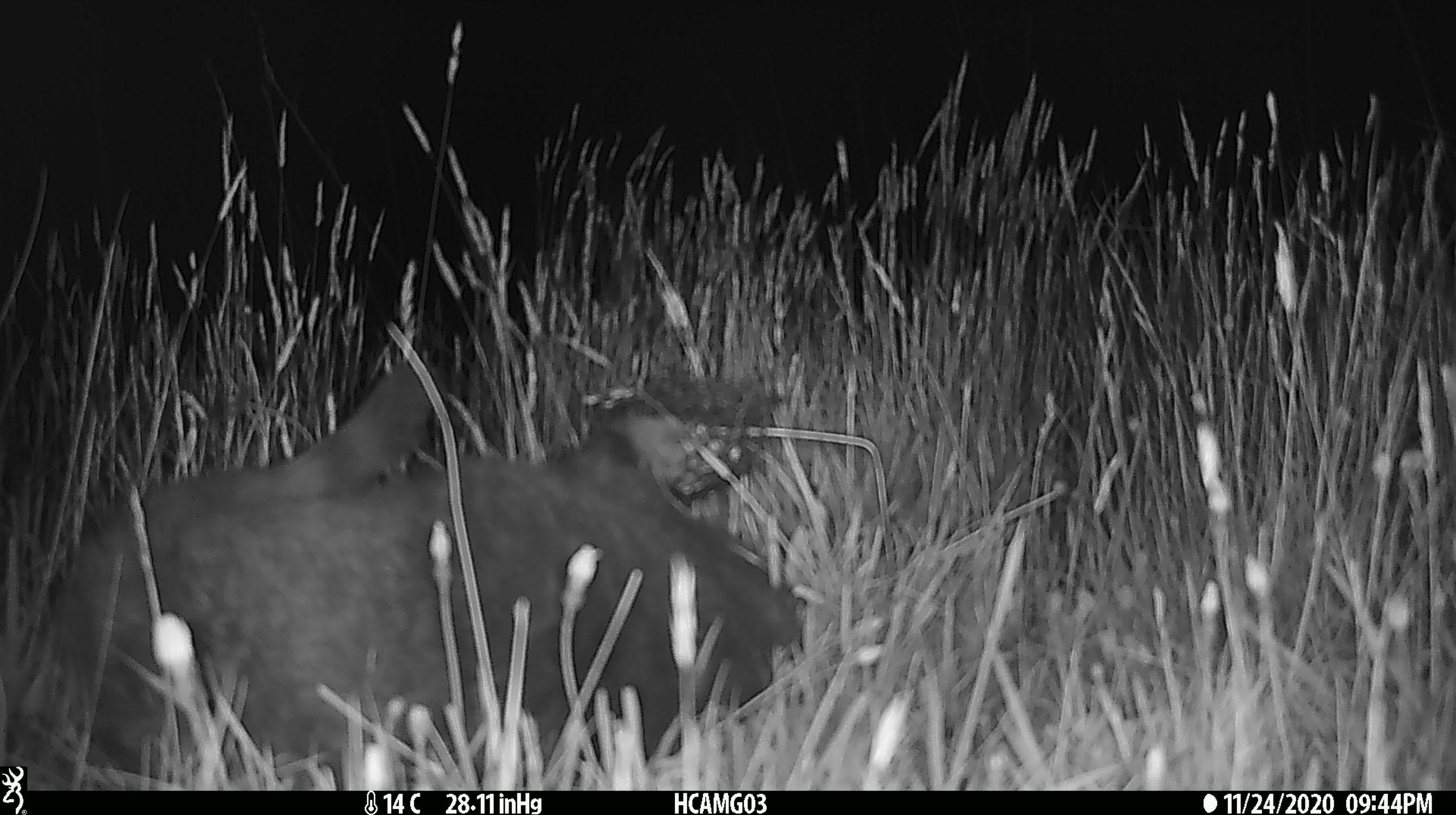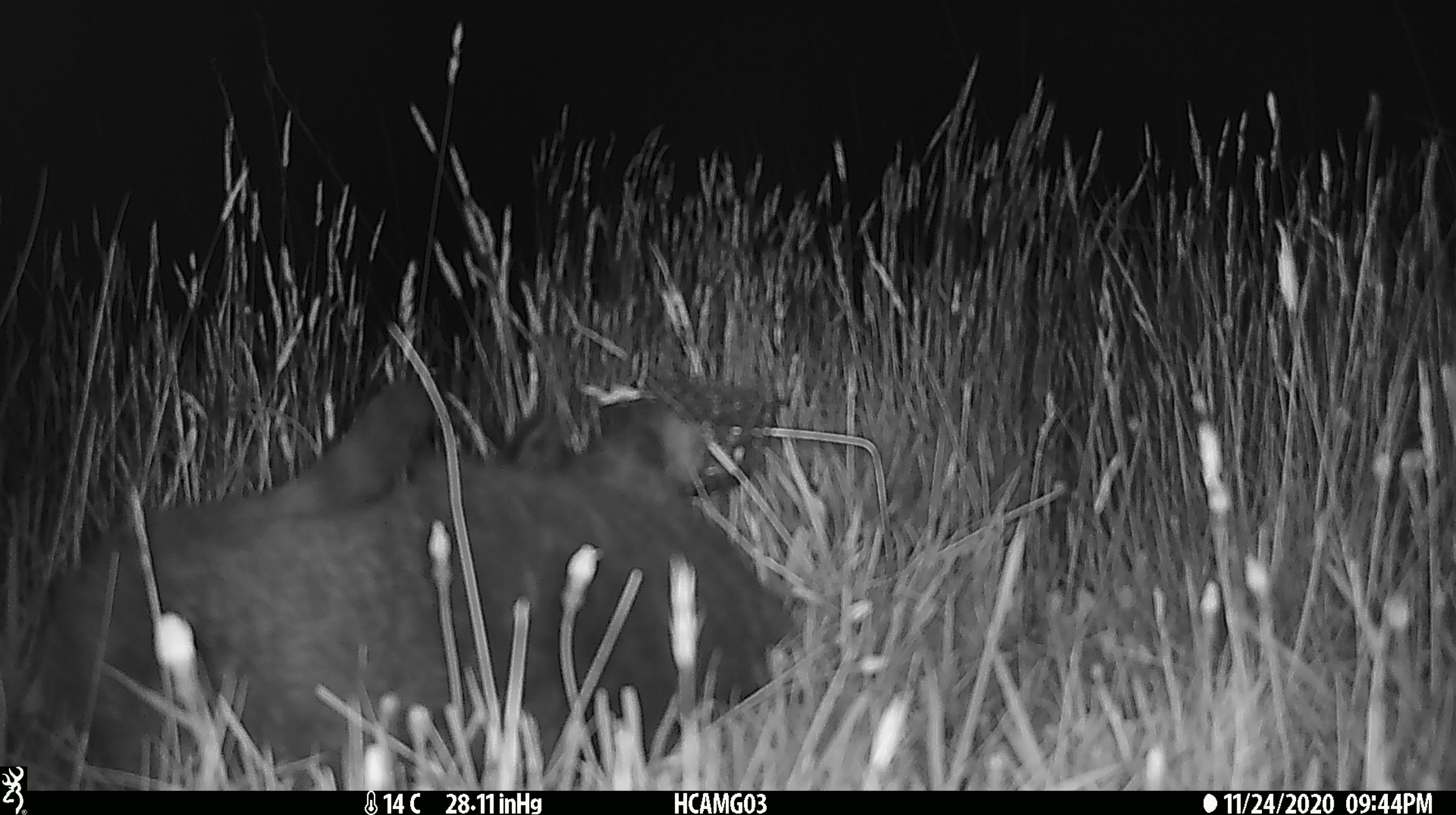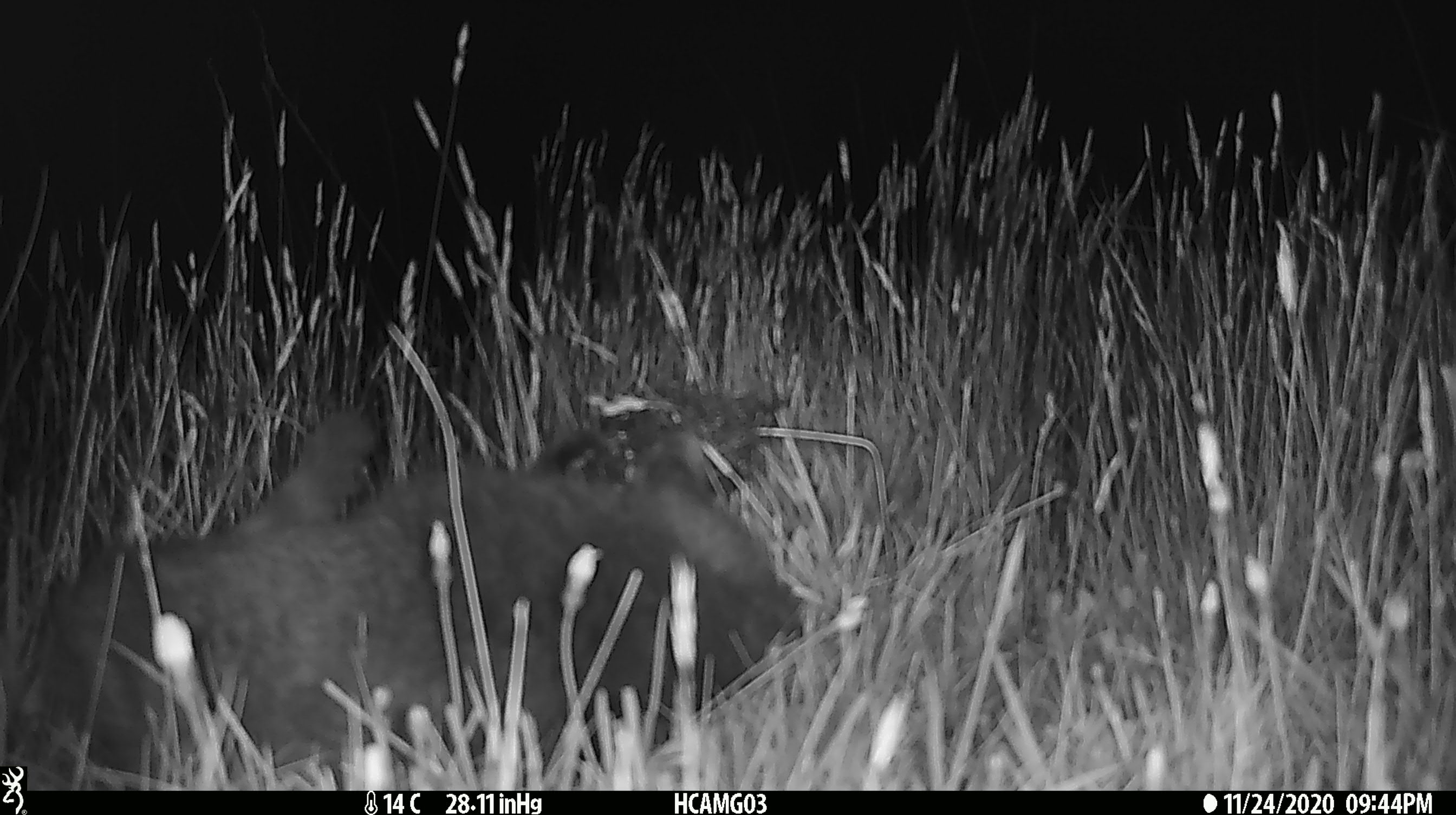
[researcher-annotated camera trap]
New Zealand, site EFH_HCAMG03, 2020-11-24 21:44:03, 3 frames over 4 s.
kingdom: Animalia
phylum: Chordata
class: Mammalia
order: Carnivora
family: Felidae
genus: Felis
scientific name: Felis catus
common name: domestic cat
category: cat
Cat (domestic cat) (Felis catus).